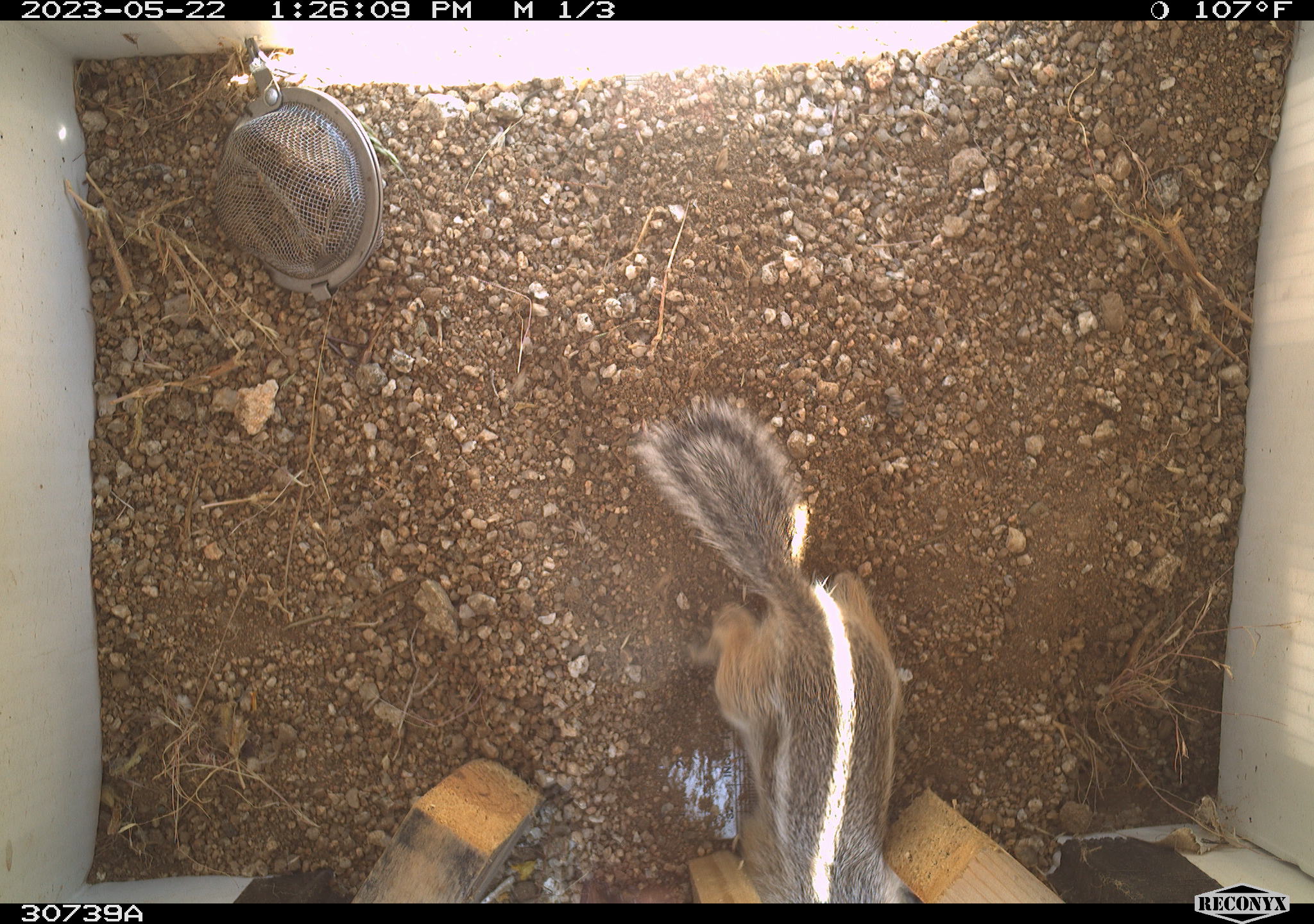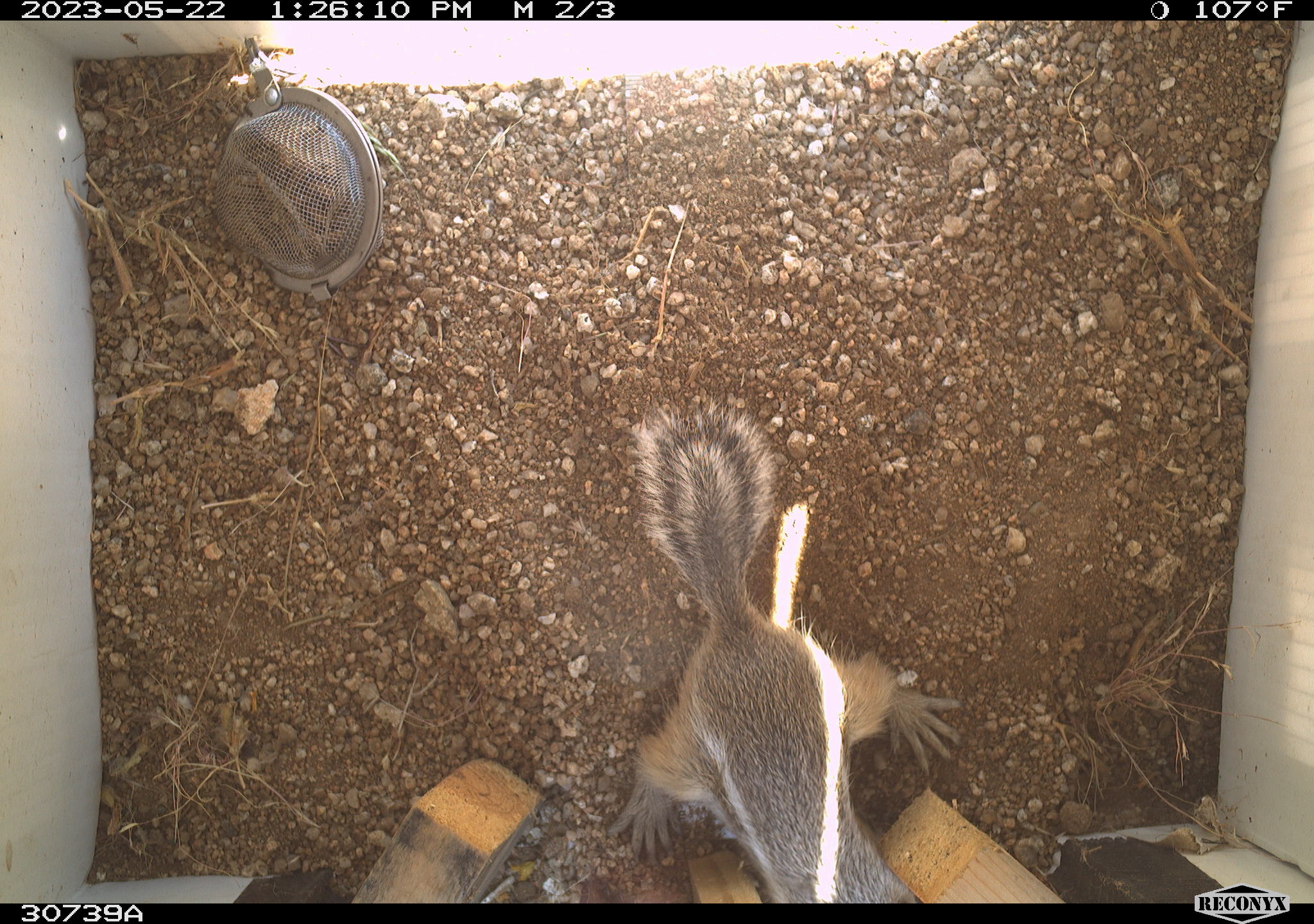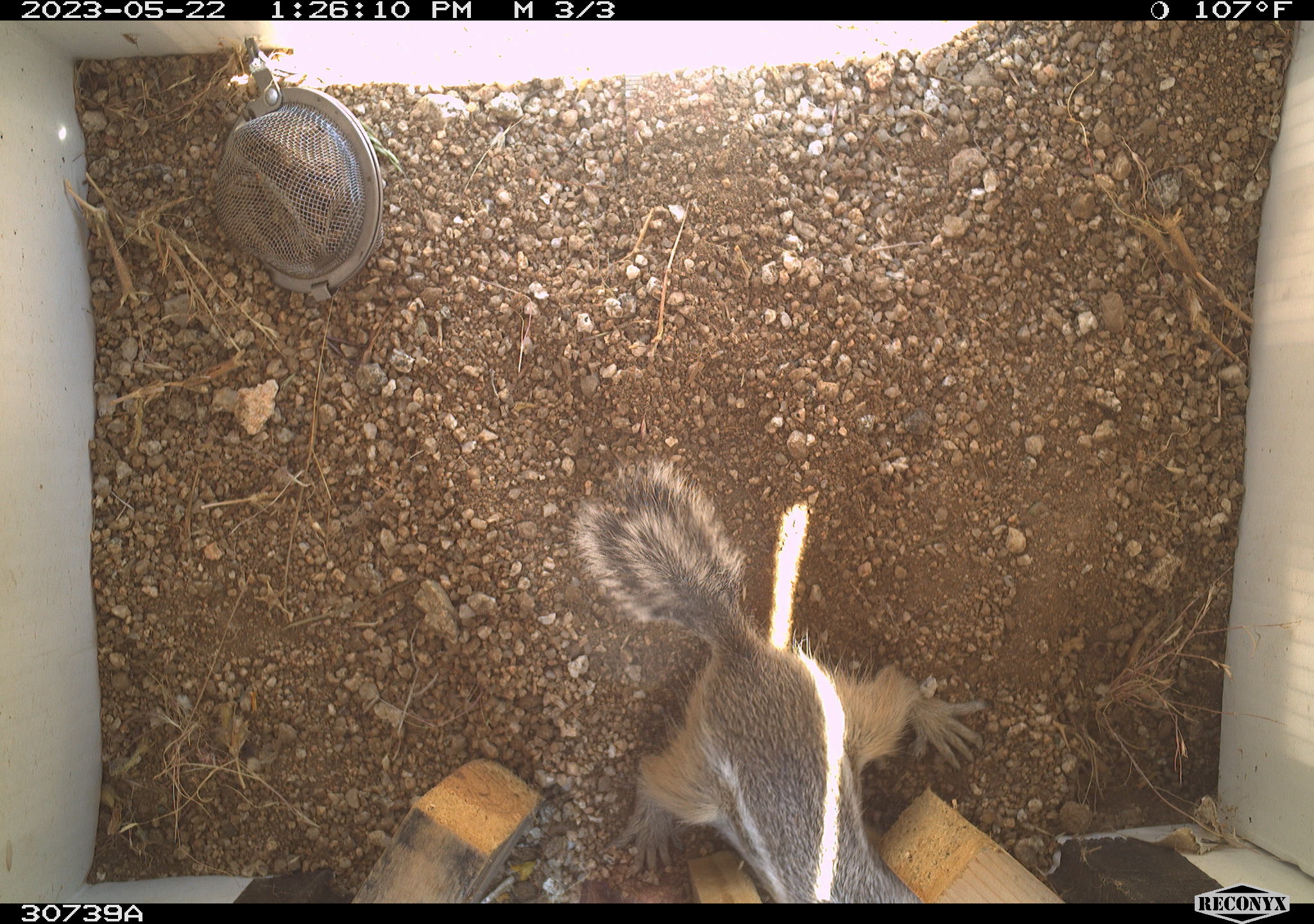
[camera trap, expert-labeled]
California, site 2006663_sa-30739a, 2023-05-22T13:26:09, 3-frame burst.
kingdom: Animalia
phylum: Chordata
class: Mammalia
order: Rodentia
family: Sciuridae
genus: Ammospermophilus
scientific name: Ammospermophilus leucurus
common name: white-tailed antelope squirrel